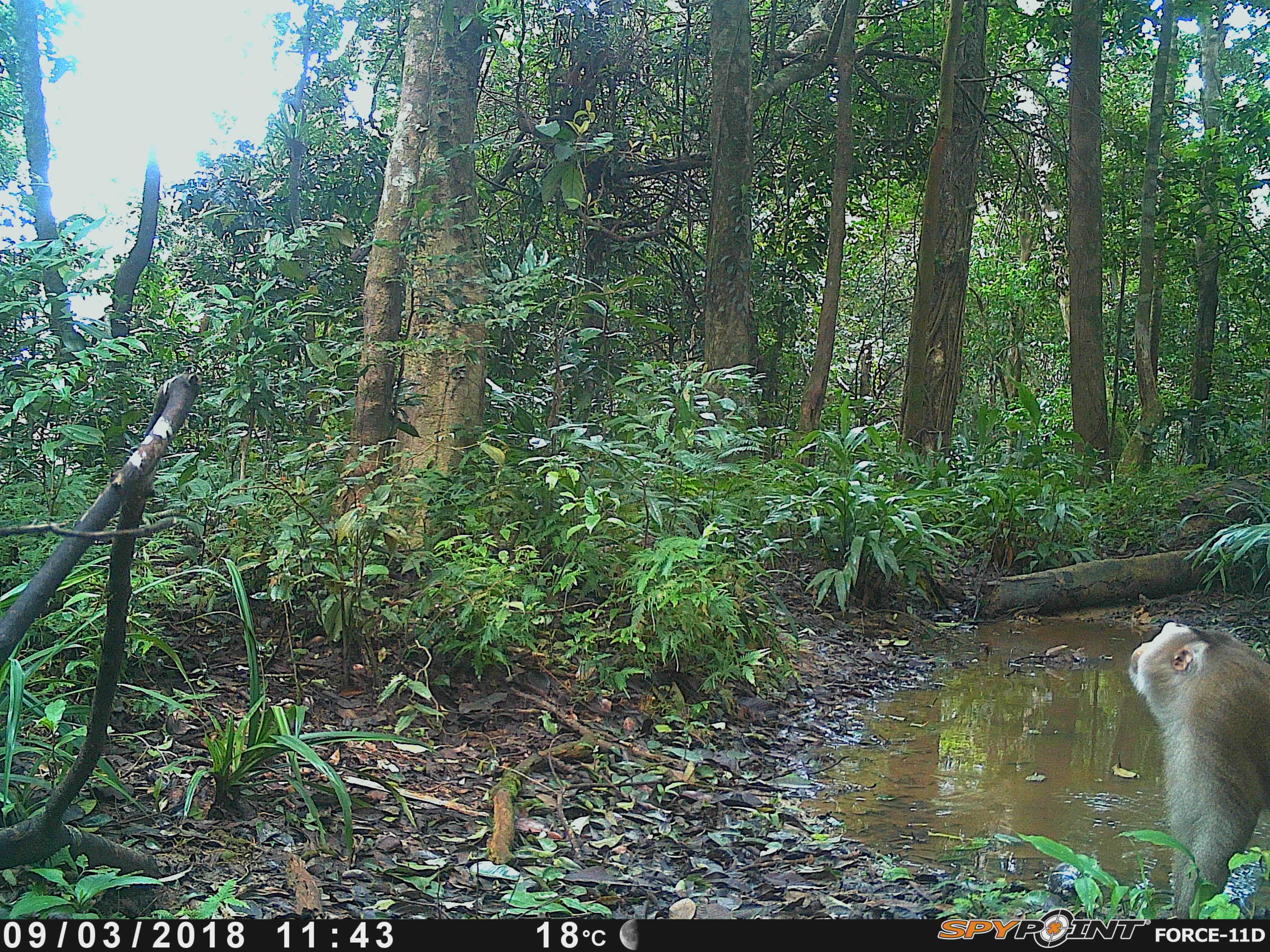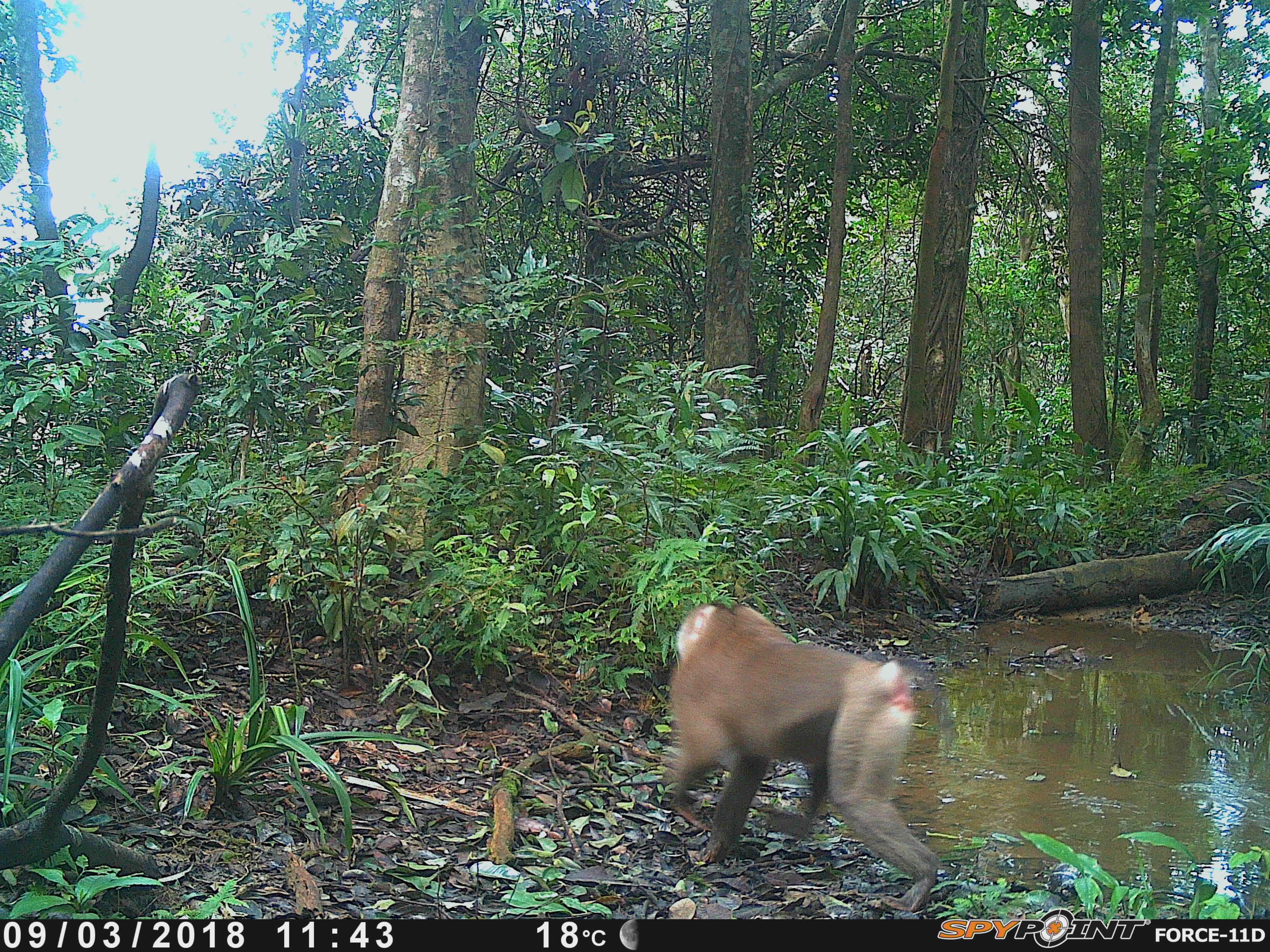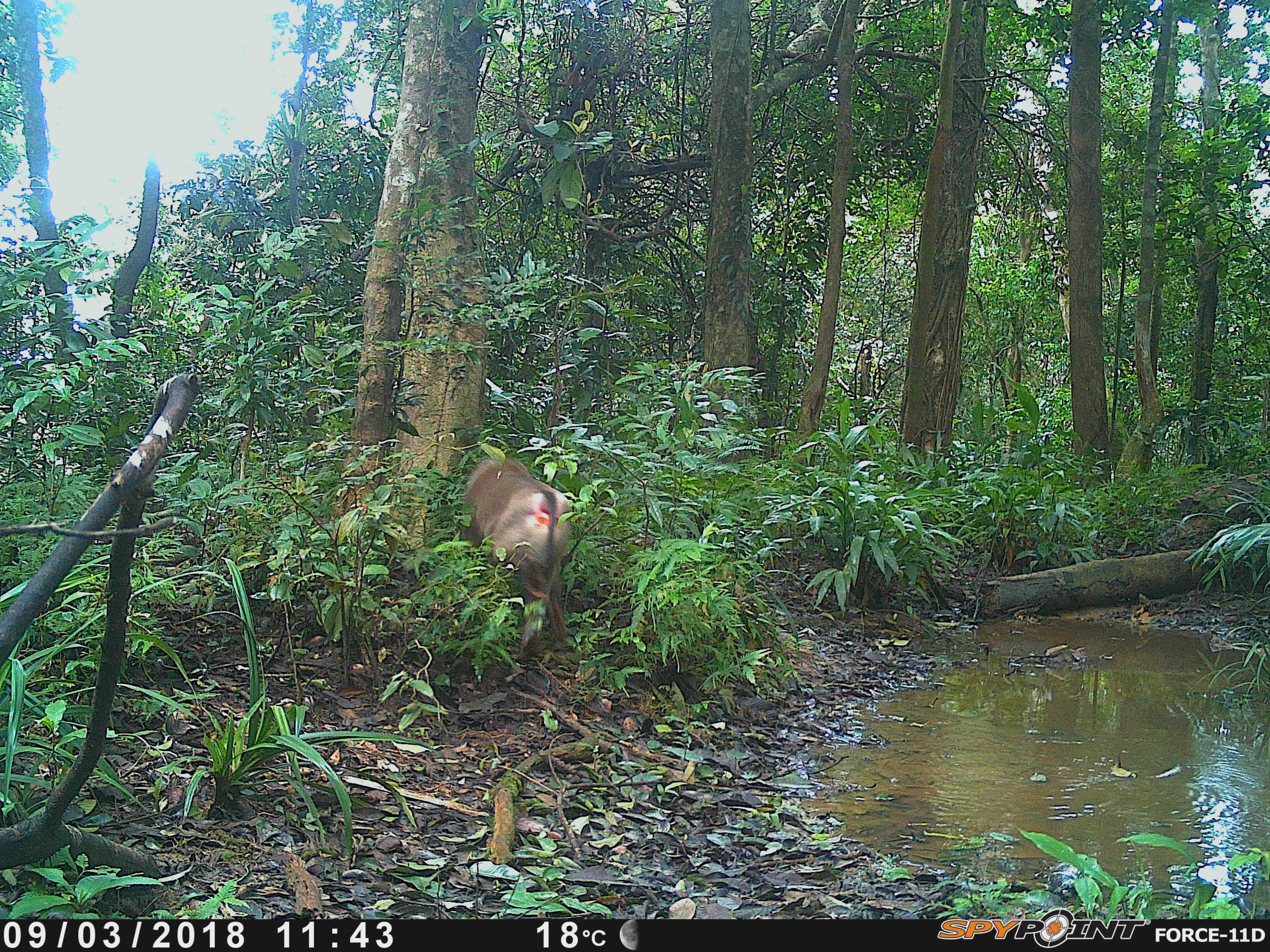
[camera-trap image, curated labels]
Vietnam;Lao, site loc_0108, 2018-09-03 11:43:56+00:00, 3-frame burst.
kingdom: Animalia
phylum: Chordata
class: Mammalia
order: Primates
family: Cercopithecidae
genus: Macaca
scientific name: Macaca nemestrina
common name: pig-tailed macaque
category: pig tailed macaque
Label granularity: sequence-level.